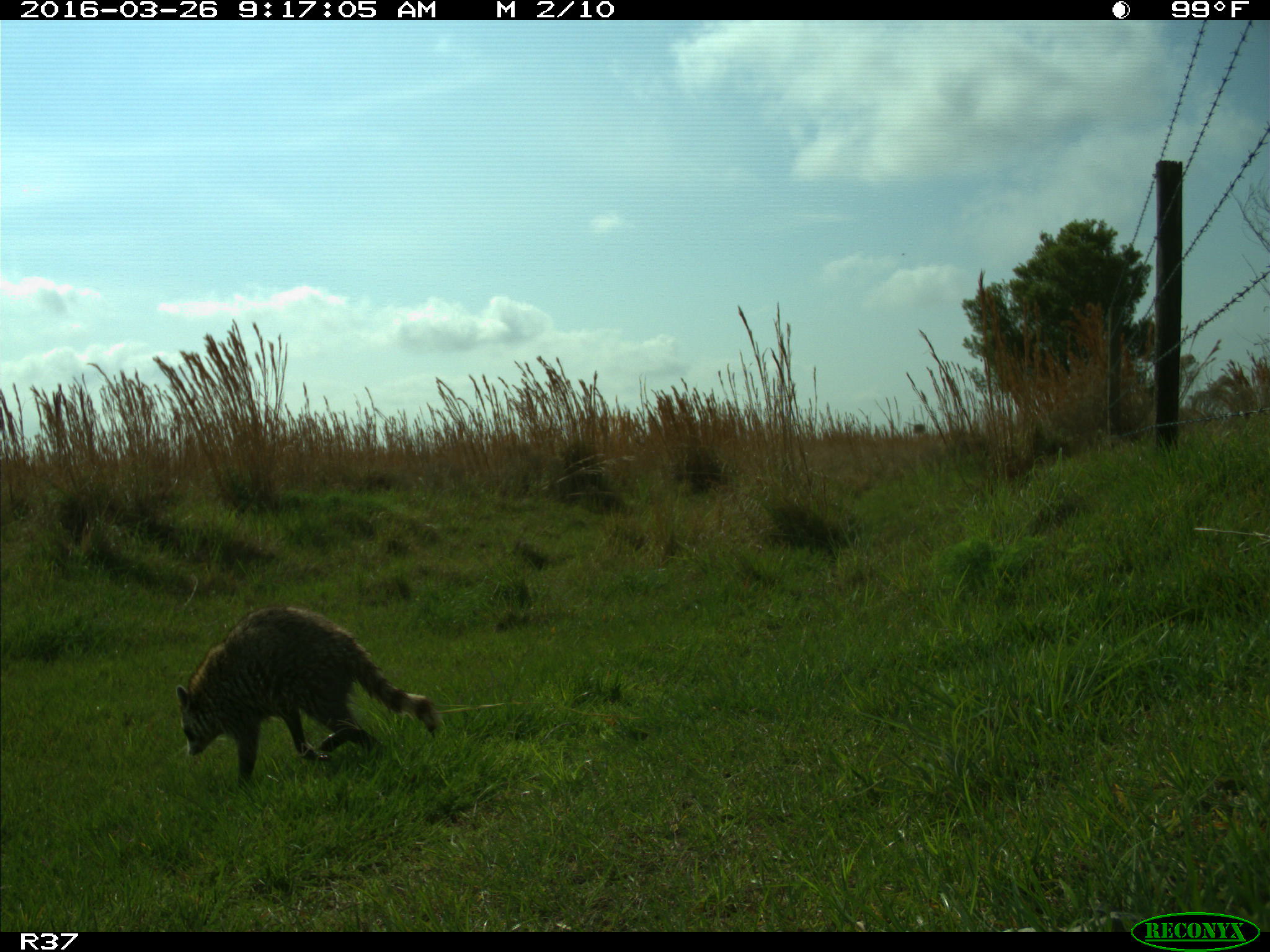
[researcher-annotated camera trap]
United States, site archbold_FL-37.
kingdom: Animalia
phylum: Chordata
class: Mammalia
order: Carnivora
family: Procyonidae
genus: Procyon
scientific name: Procyon lotor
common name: common raccoon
Procyon lotor (common raccoon).